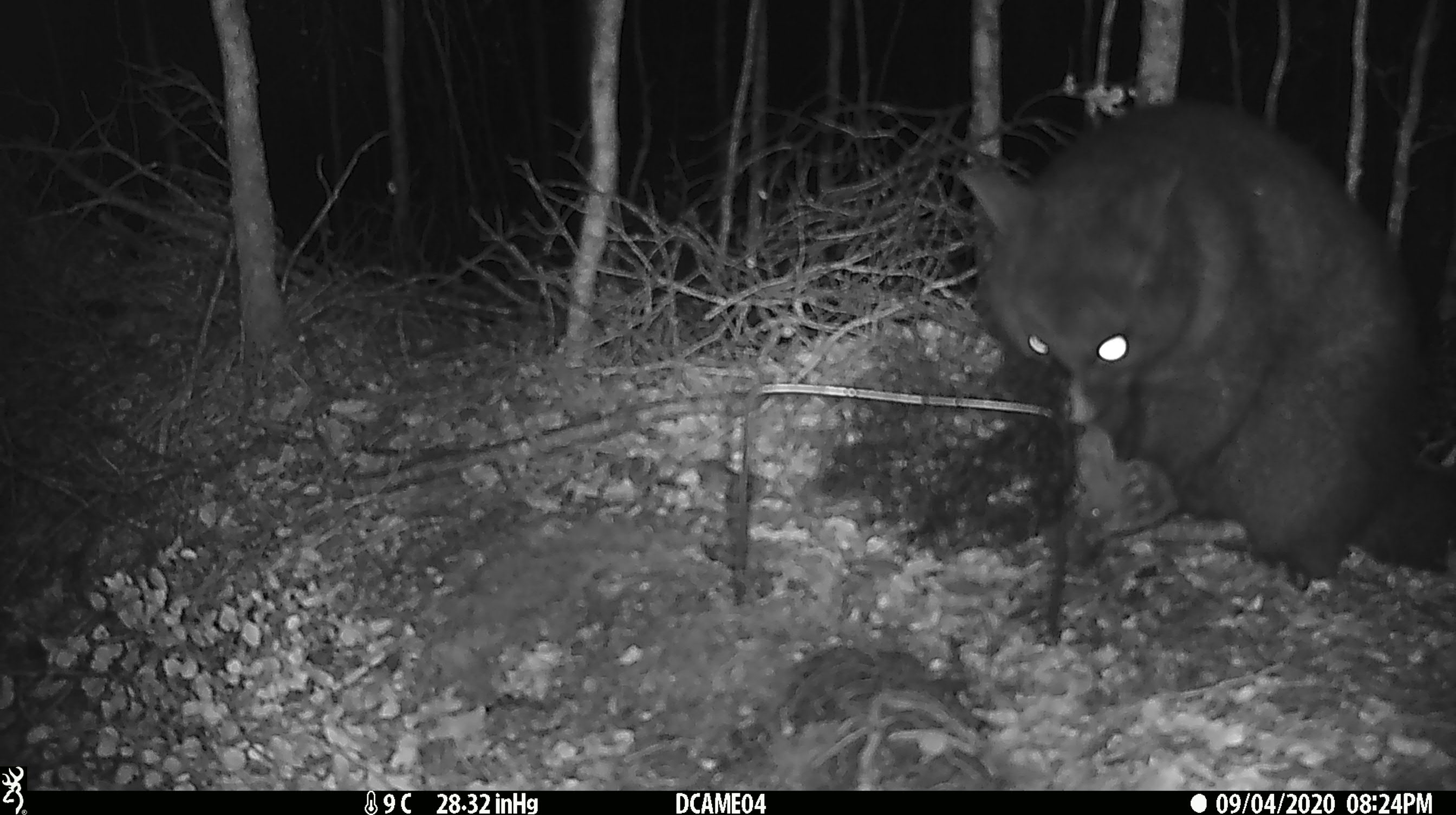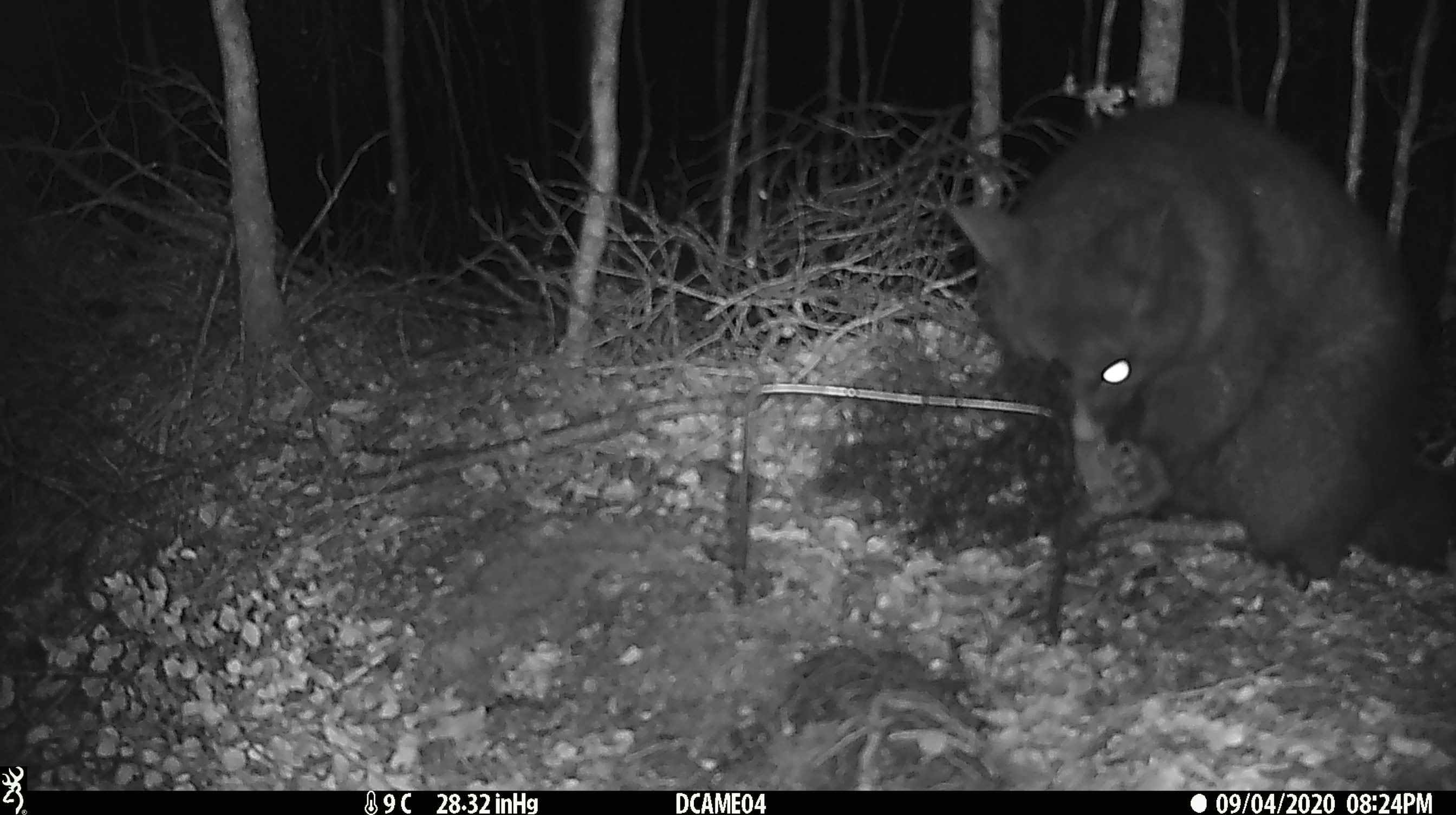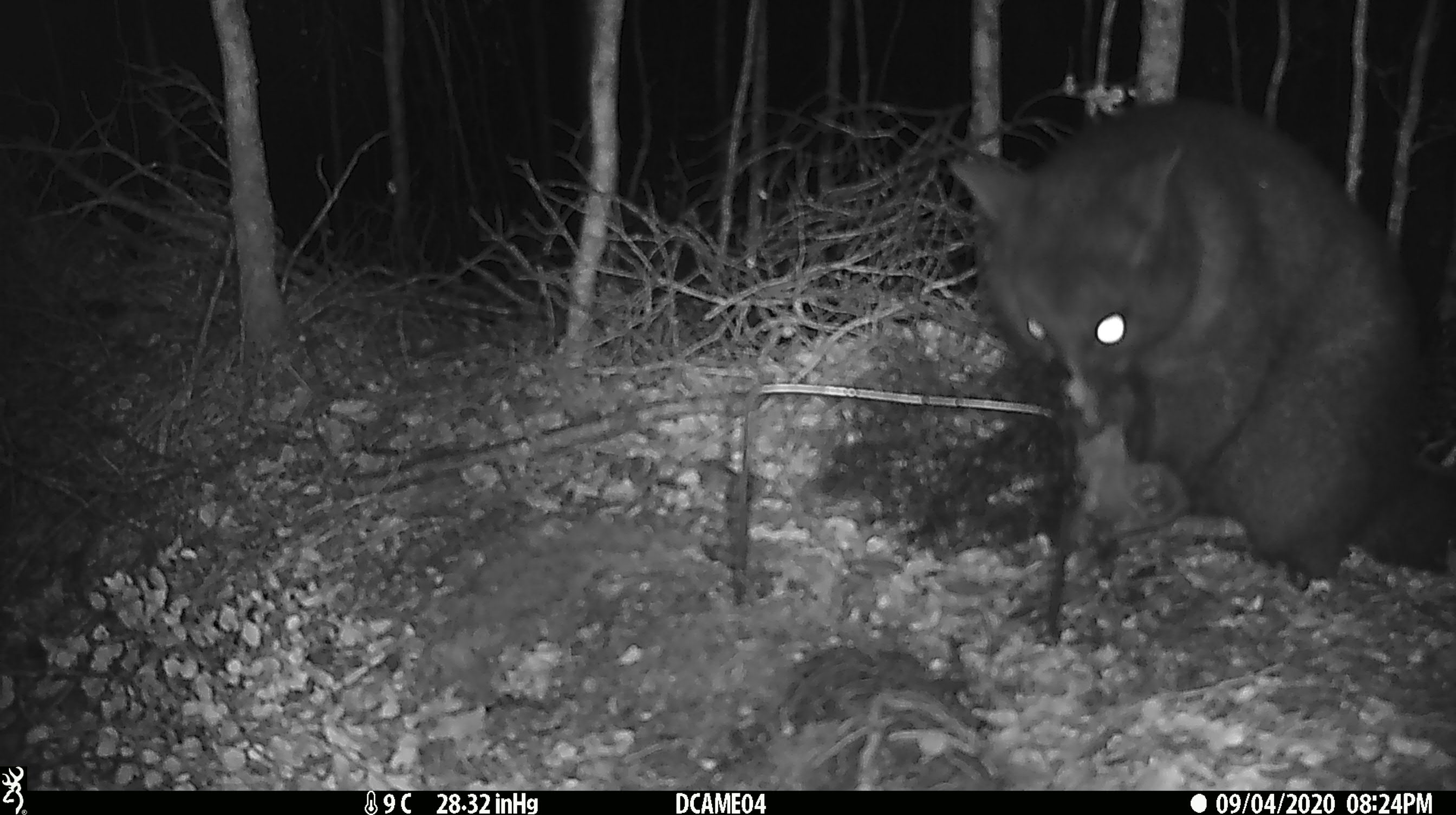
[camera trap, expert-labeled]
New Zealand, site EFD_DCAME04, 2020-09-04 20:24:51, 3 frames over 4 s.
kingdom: Animalia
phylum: Chordata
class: Mammalia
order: Diprotodontia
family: Phalangeridae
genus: Trichosurus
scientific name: Trichosurus vulpecula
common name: common brushtail possum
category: possum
Possum (common brushtail possum) (Trichosurus vulpecula).